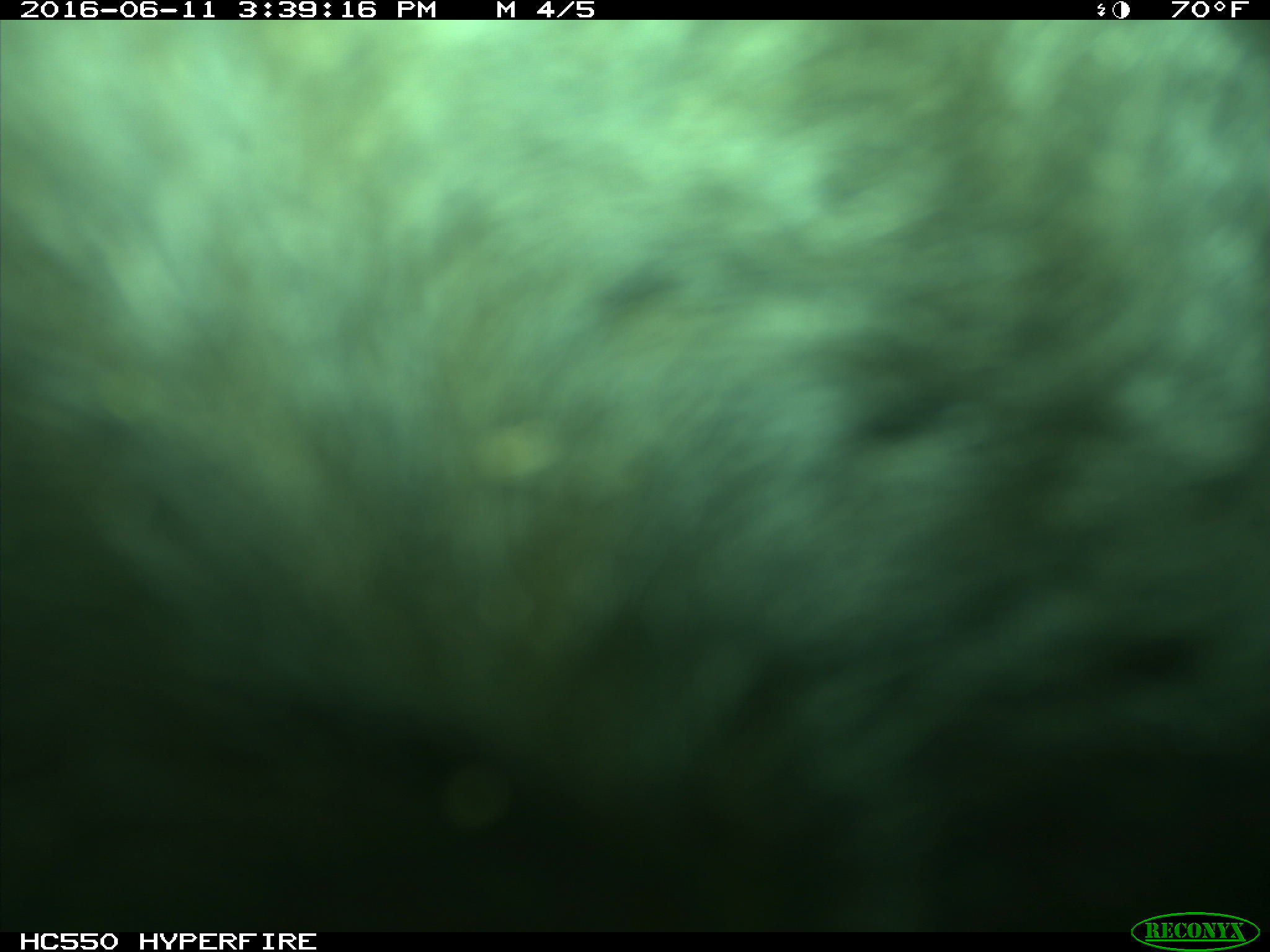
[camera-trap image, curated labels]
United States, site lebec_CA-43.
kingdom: Animalia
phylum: Chordata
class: Mammalia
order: Artiodactyla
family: Bovidae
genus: Bos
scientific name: Bos taurus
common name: domestic cow